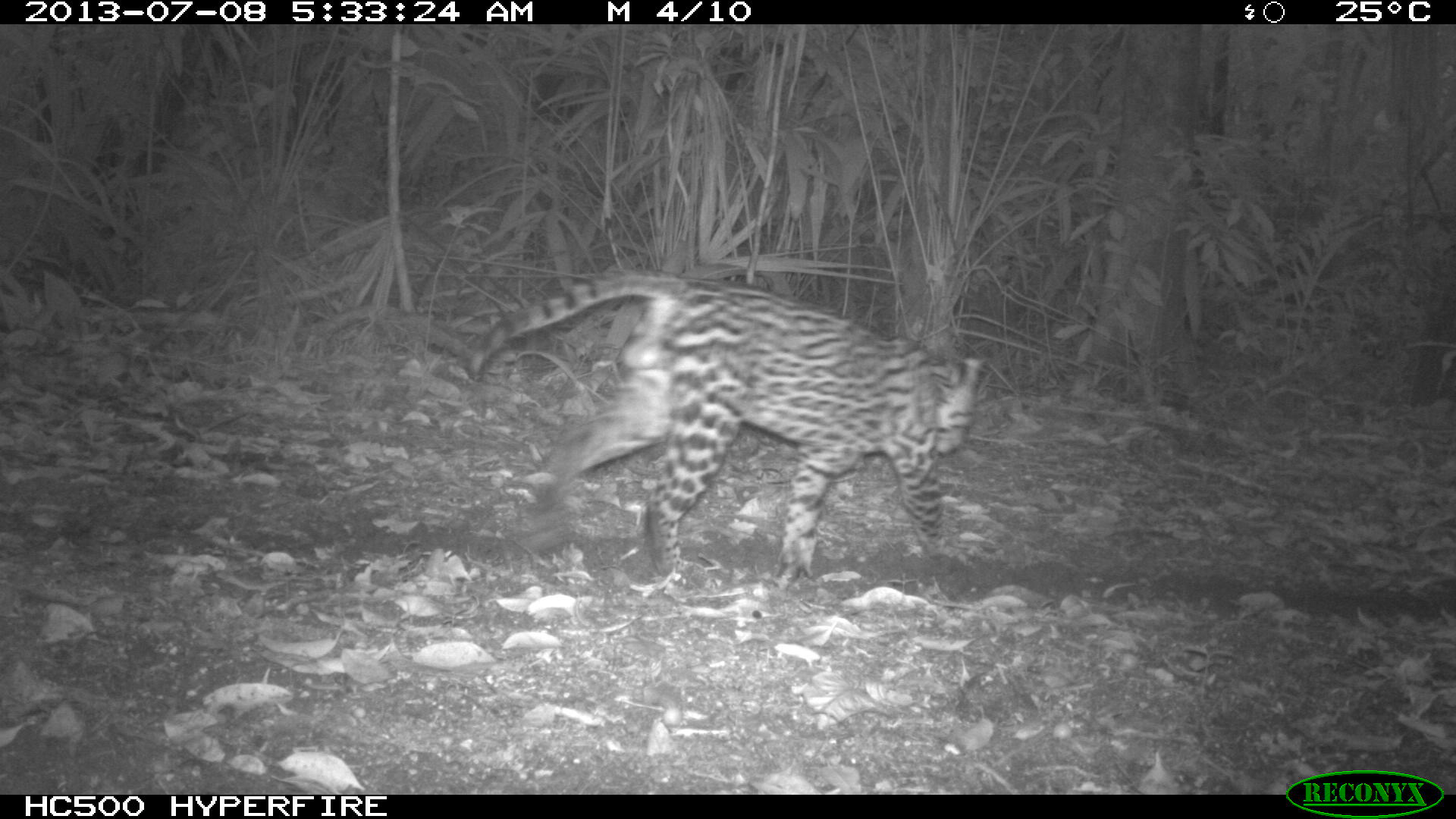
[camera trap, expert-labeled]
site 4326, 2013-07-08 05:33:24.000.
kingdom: Animalia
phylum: Chordata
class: Mammalia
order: Carnivora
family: Felidae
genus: Leopardus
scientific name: Leopardus pardalis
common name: ocelot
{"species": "Leopardus pardalis (ocelot)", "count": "1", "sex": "male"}